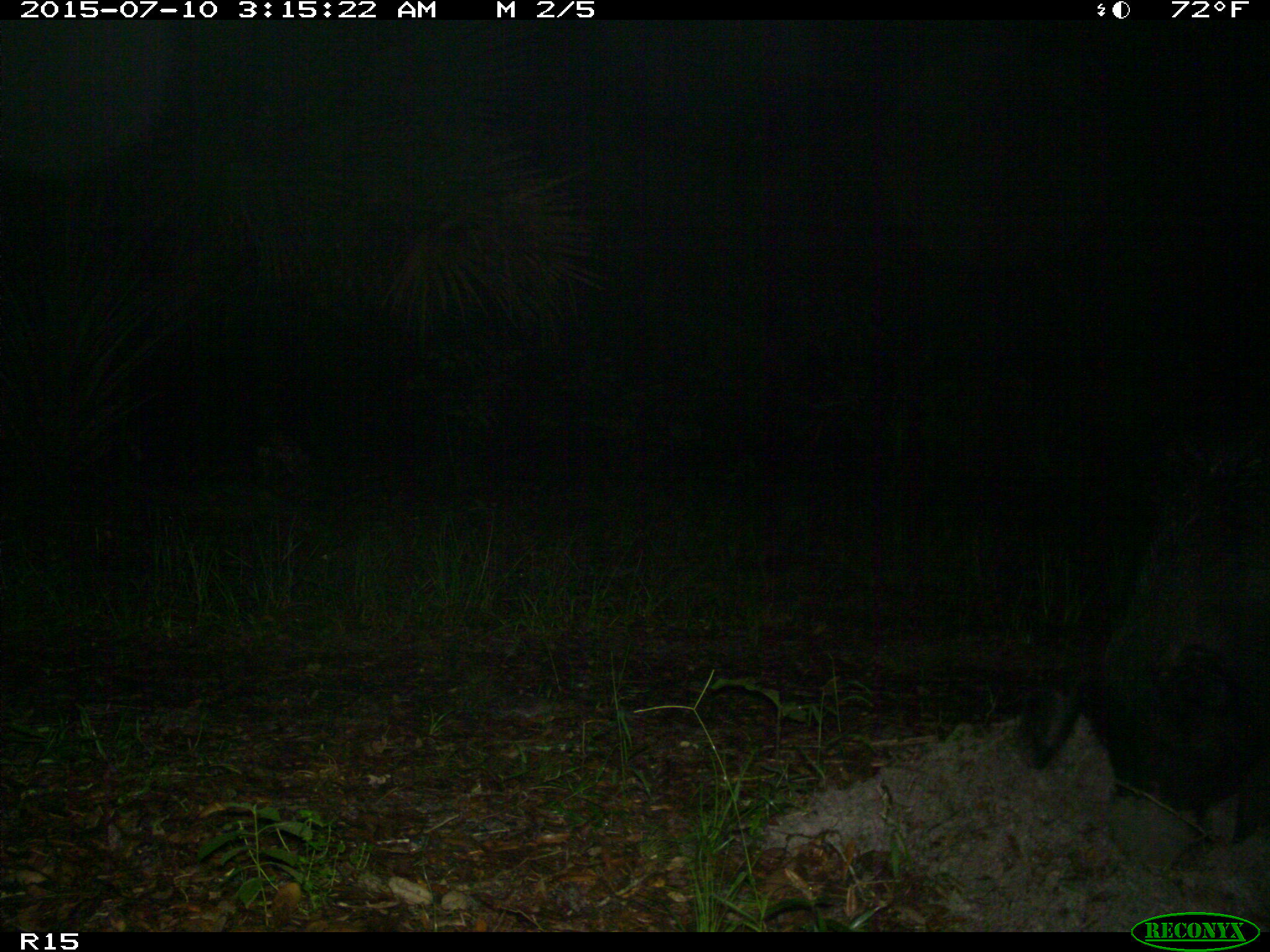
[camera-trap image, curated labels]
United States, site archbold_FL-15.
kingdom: Animalia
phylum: Chordata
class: Mammalia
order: Artiodactyla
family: Suidae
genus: Sus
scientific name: Sus scrofa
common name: wild boar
Sus scrofa (wild boar).